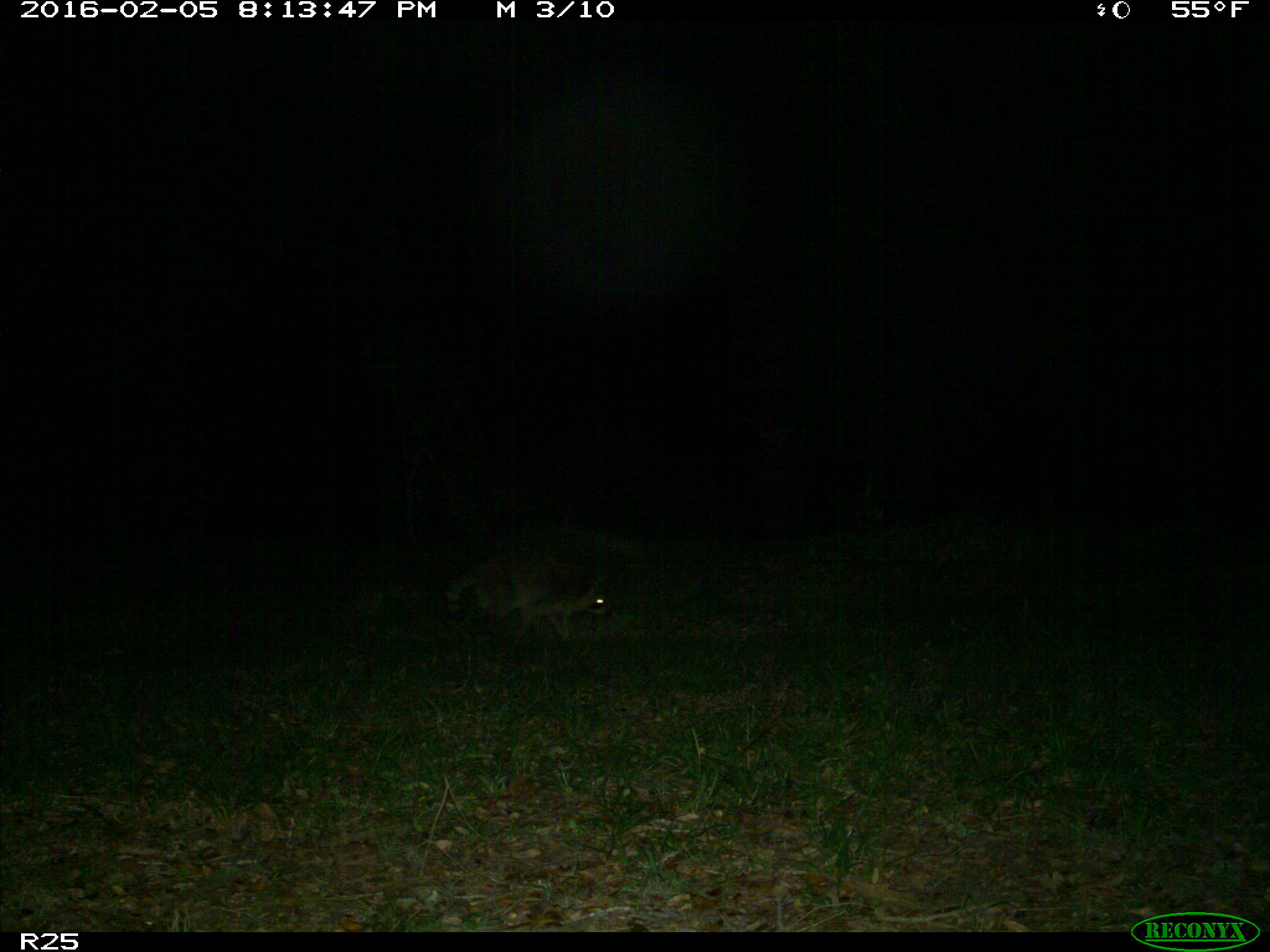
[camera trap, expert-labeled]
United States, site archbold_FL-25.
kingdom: Animalia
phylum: Chordata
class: Mammalia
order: Carnivora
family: Procyonidae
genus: Procyon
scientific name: Procyon lotor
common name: common raccoon